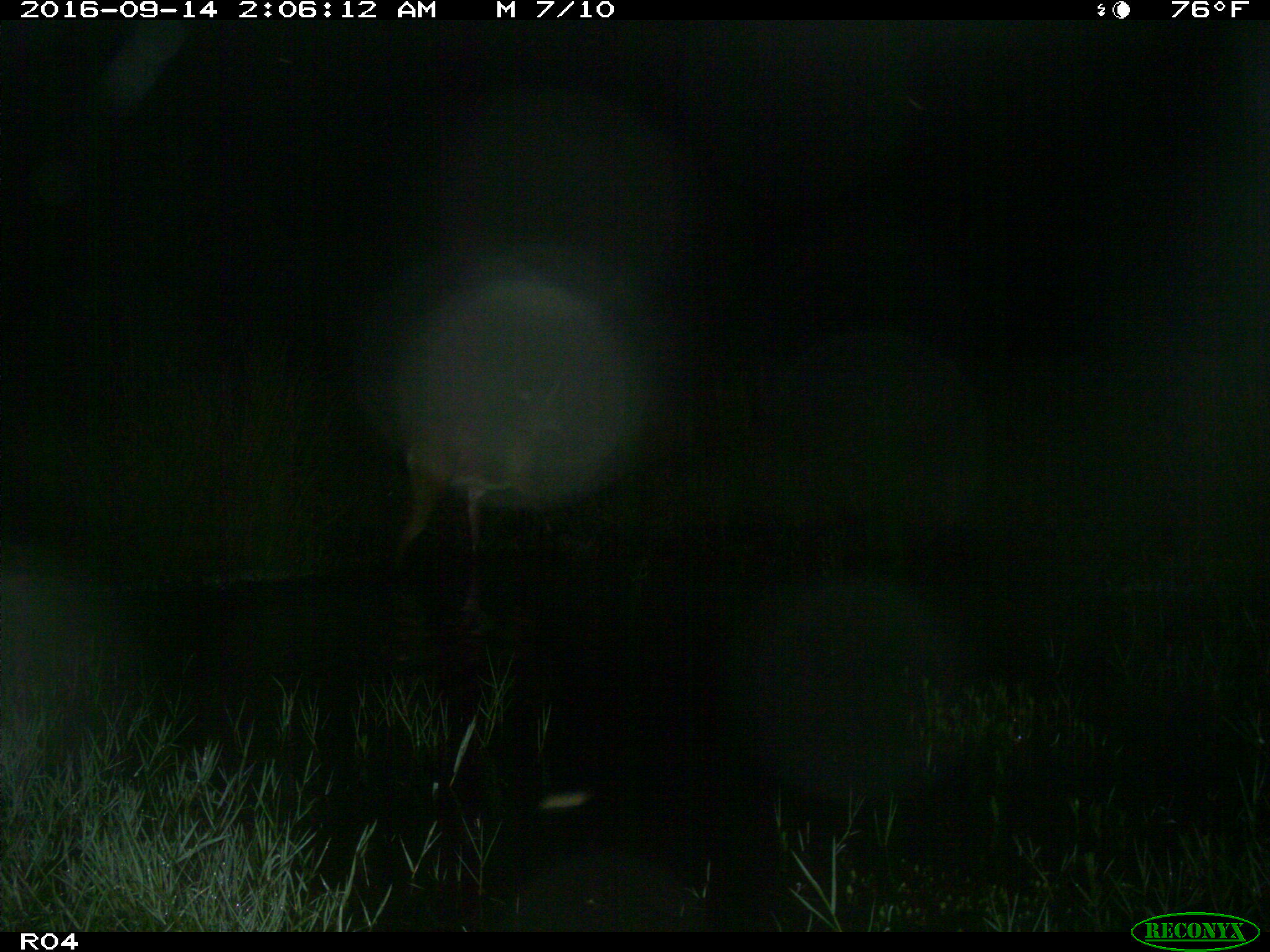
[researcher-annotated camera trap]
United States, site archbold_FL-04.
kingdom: Animalia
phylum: Chordata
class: Mammalia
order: Artiodactyla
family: Cervidae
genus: Odocoileus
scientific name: Odocoileus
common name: deer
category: unidentified deer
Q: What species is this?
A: Unidentified deer (deer) (Odocoileus).